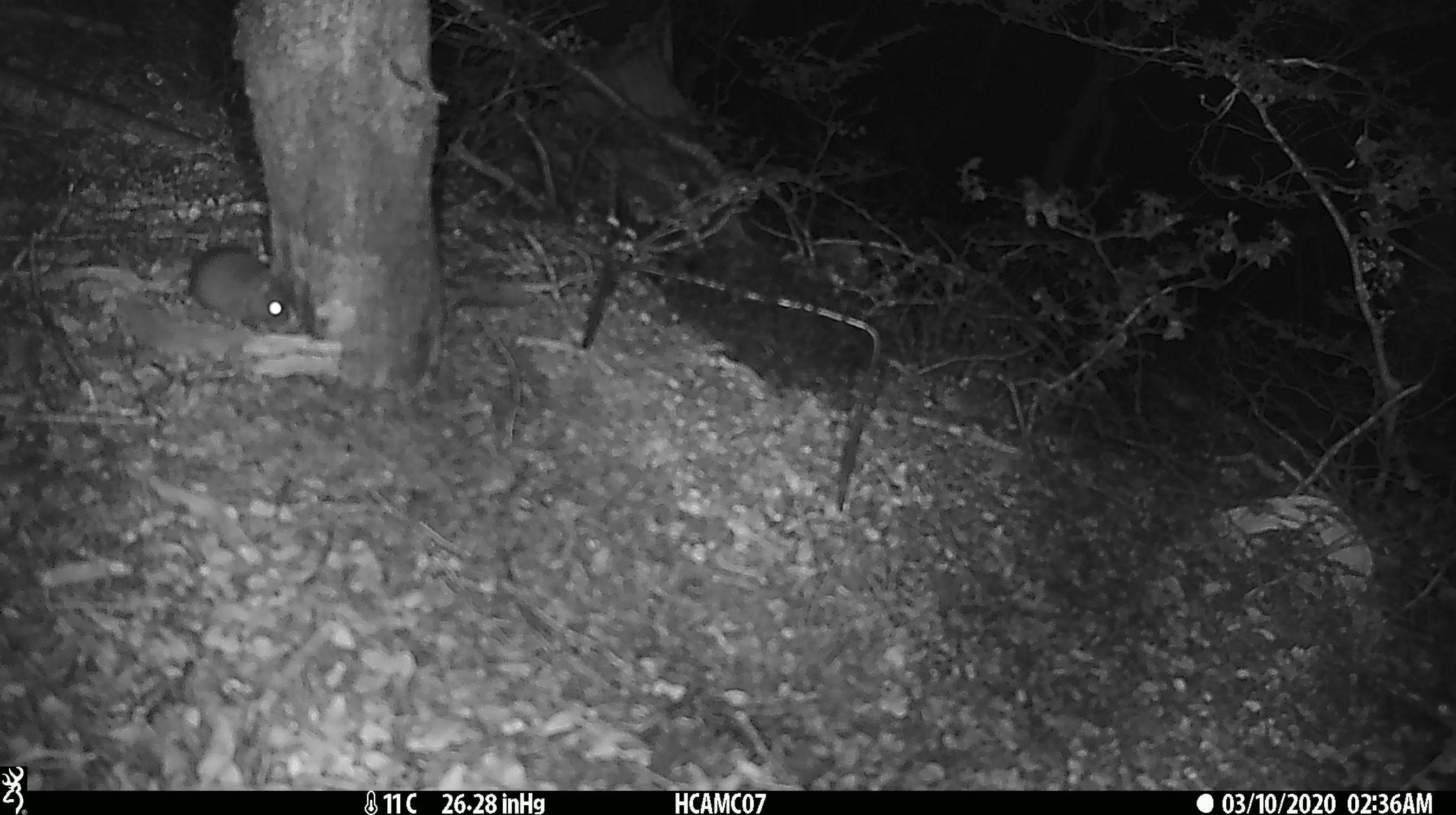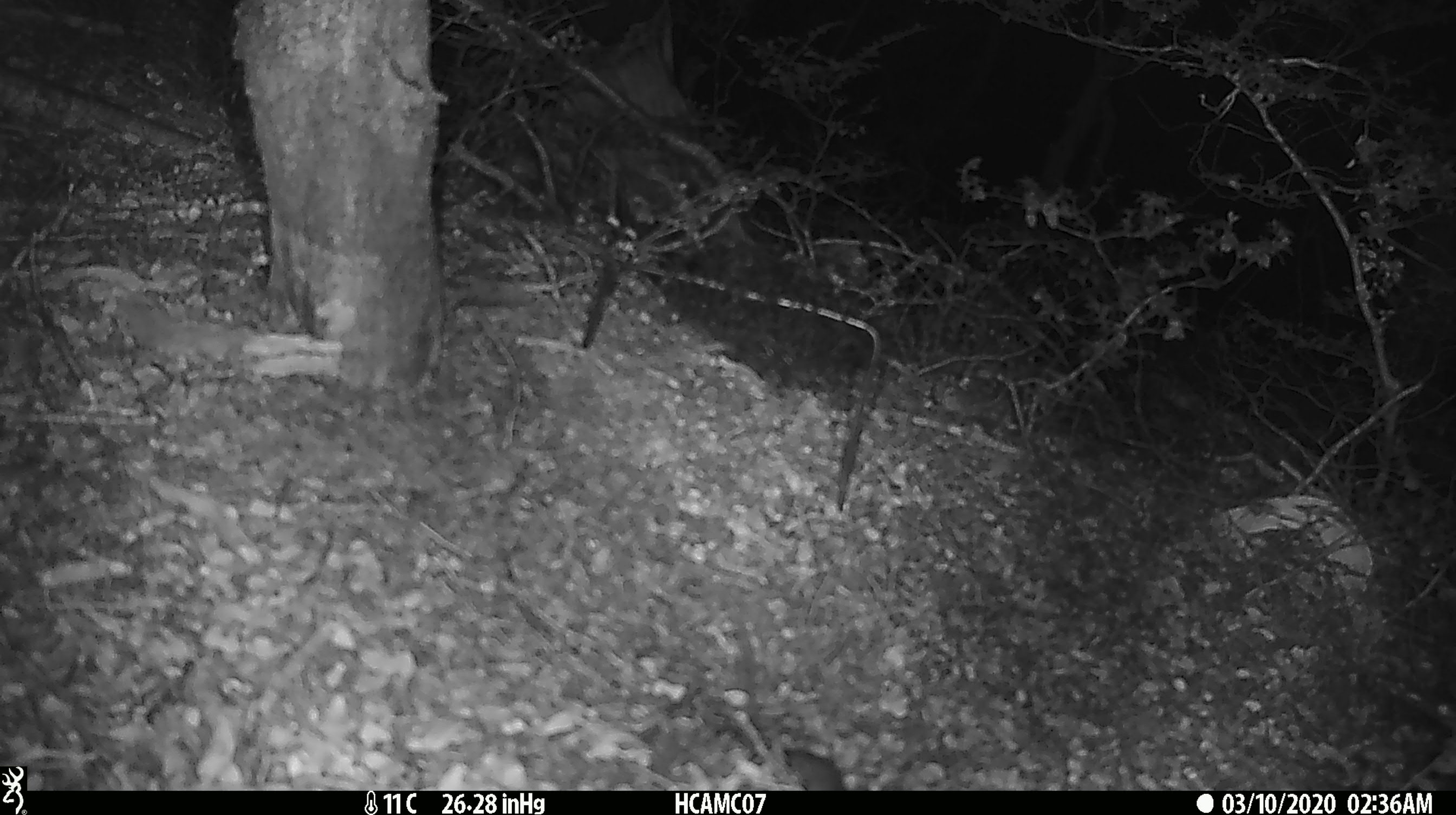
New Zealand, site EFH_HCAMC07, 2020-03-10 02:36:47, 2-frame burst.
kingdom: Animalia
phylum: Chordata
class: Mammalia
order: Rodentia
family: Muridae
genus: Mus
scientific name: Mus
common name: mouse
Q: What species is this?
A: Mouse (Mus).